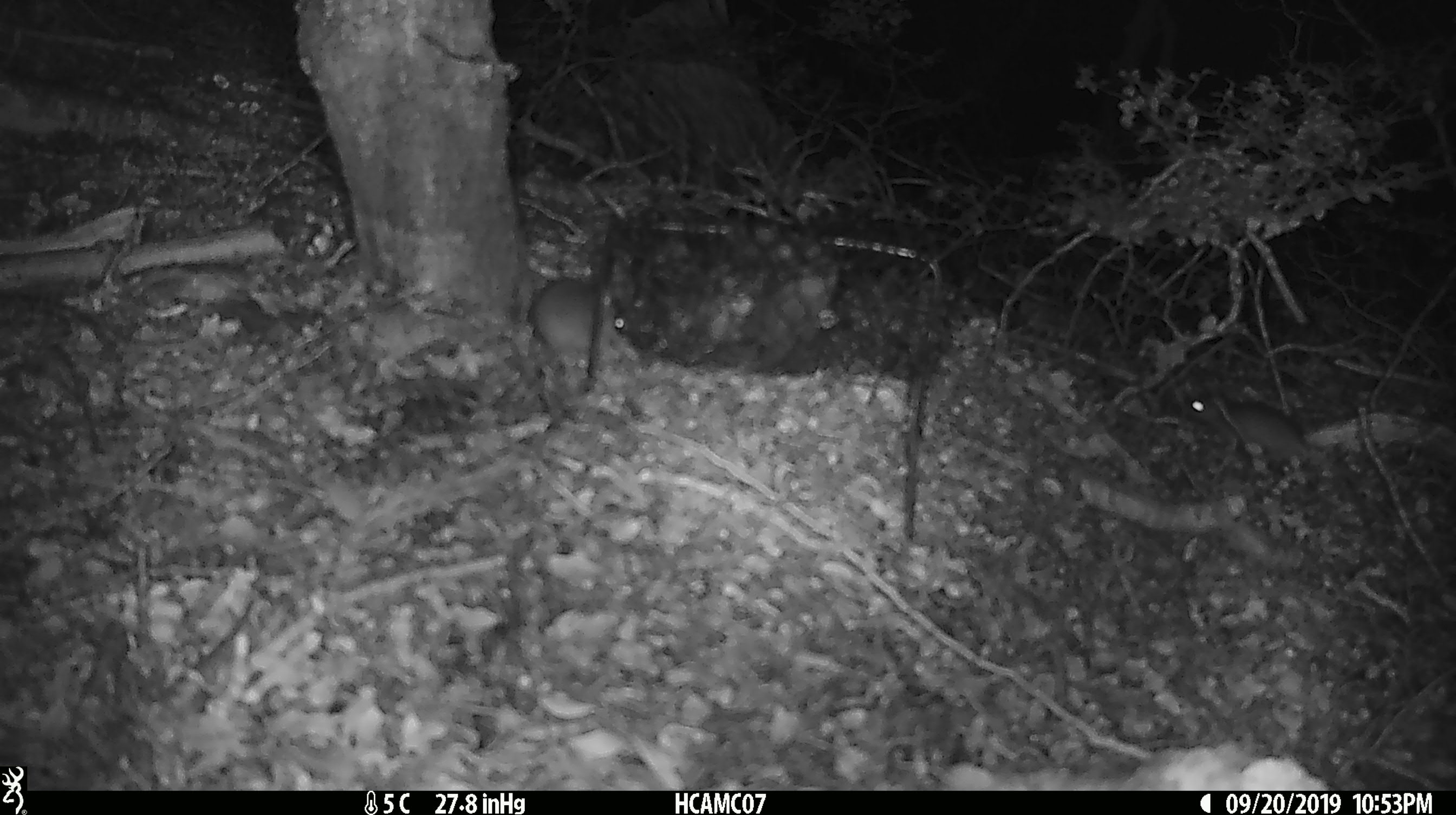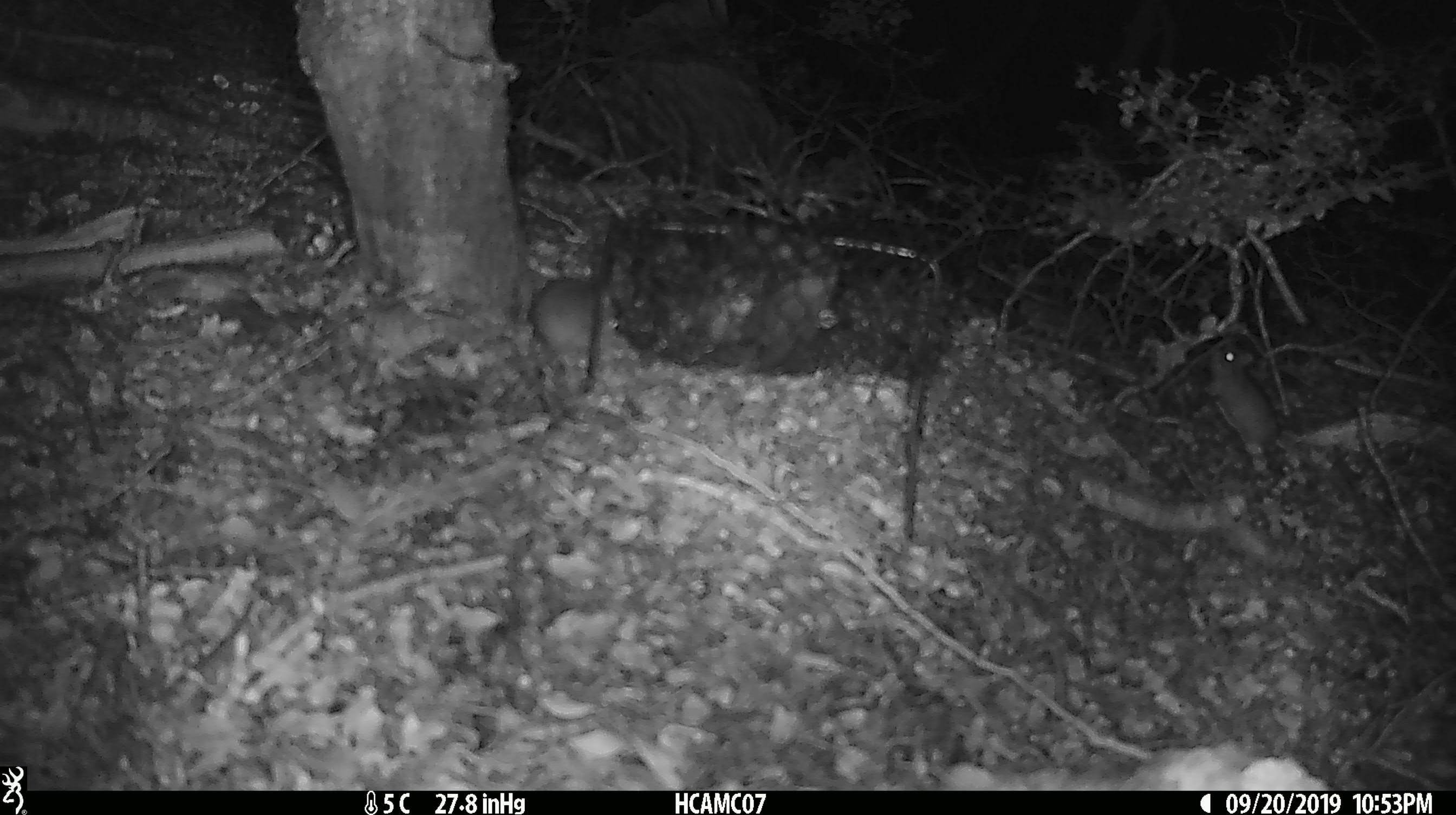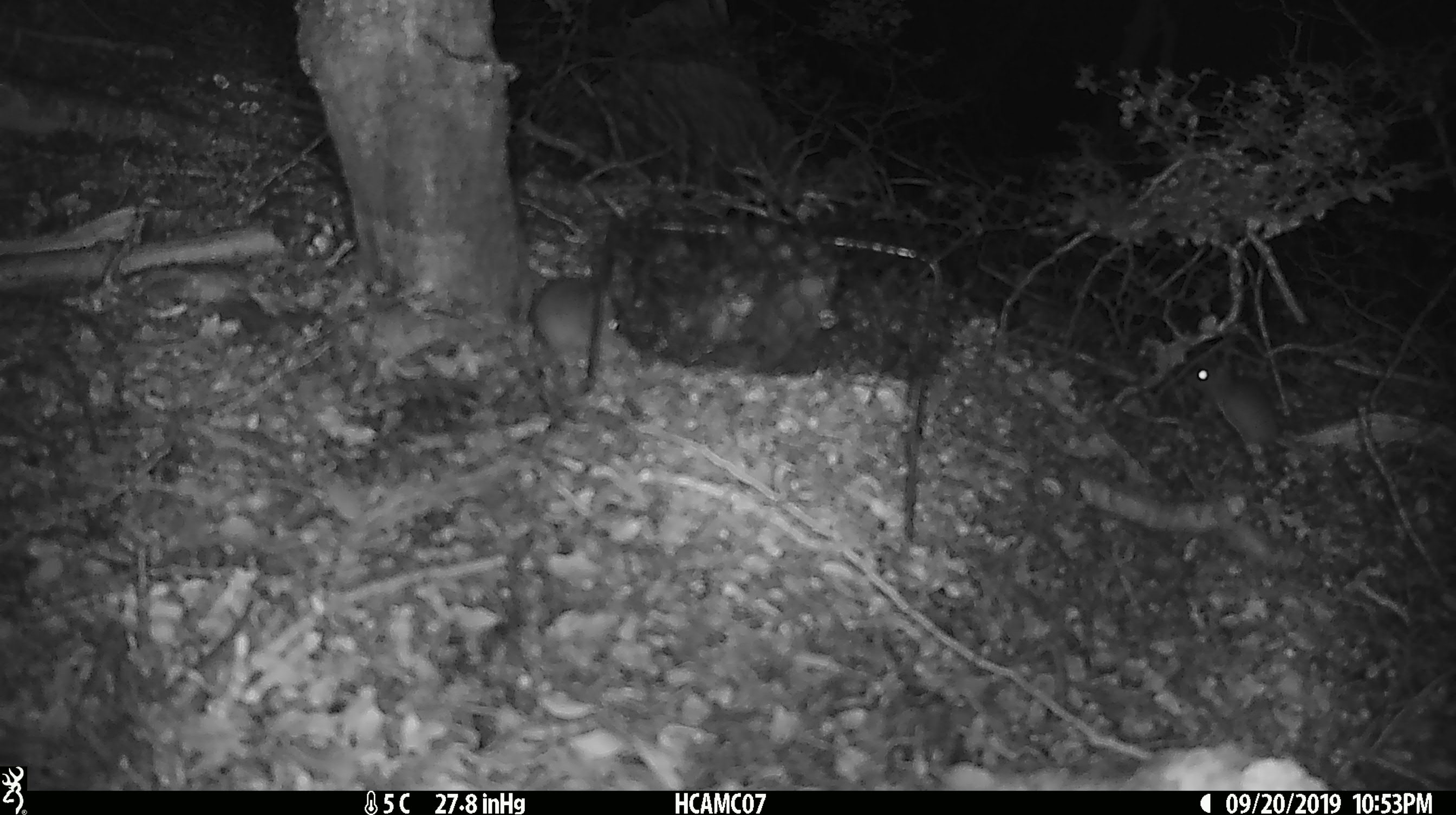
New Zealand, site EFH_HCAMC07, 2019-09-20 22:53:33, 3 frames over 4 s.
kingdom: Animalia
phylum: Chordata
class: Mammalia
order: Rodentia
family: Muridae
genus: Mus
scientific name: Mus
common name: mouse